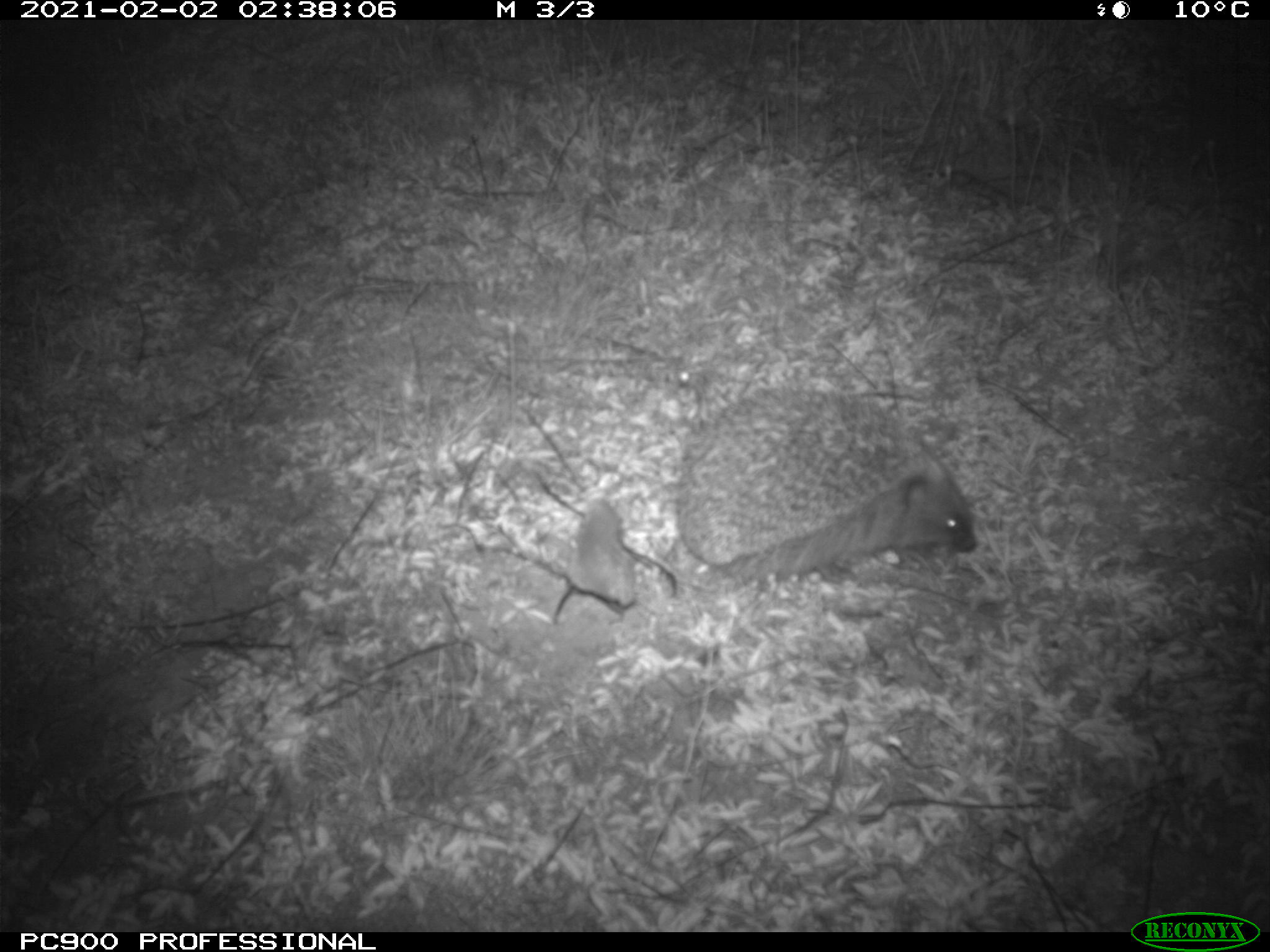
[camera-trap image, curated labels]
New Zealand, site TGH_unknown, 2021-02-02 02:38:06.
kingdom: Animalia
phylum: Chordata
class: Mammalia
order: Eulipotyphla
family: Erinaceidae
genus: Erinaceus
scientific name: Erinaceus europaeus europaeus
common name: european hedgehog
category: hedgehog